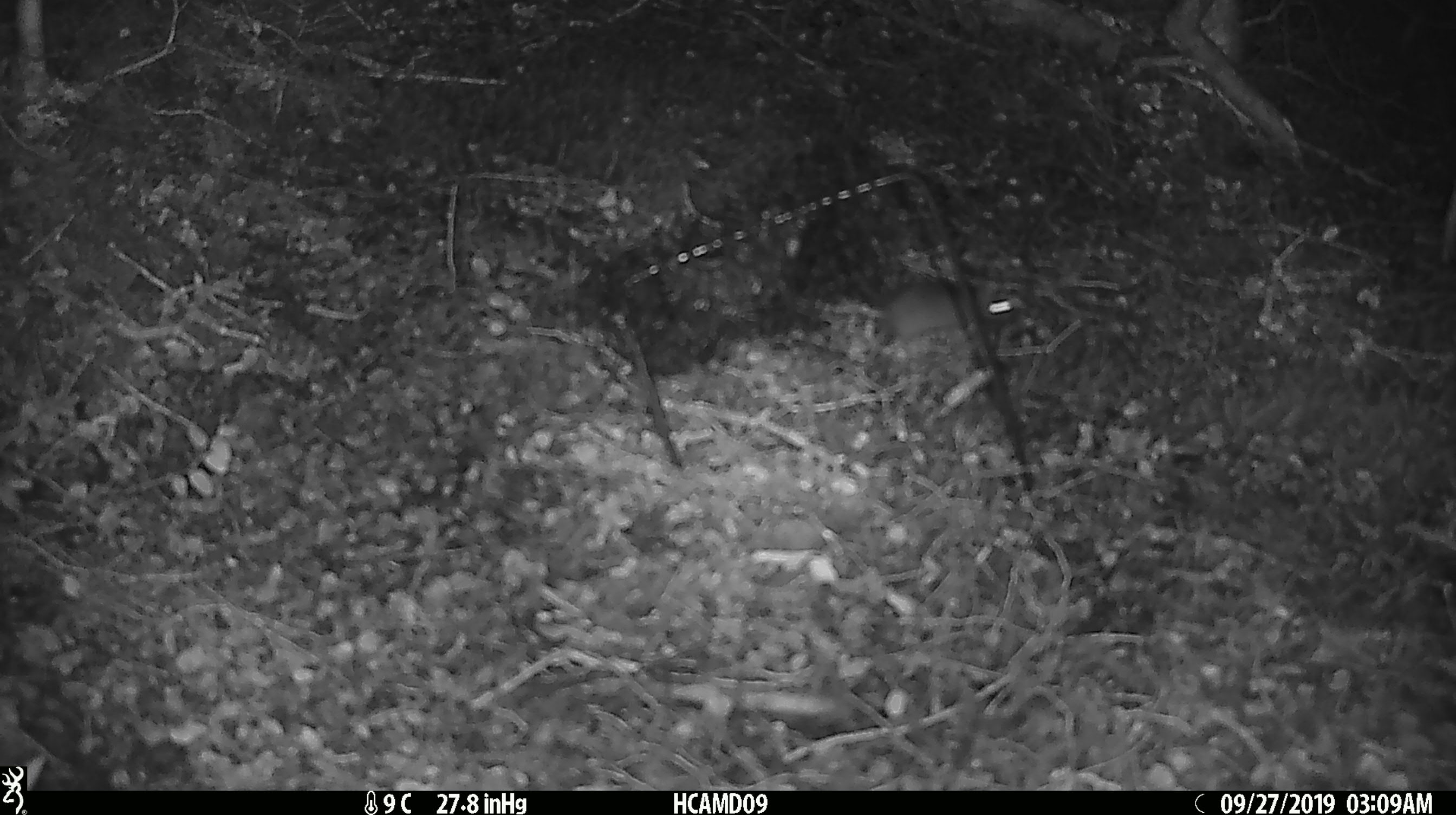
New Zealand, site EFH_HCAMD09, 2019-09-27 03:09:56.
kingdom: Animalia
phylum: Chordata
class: Mammalia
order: Rodentia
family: Muridae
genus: Mus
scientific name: Mus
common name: mouse